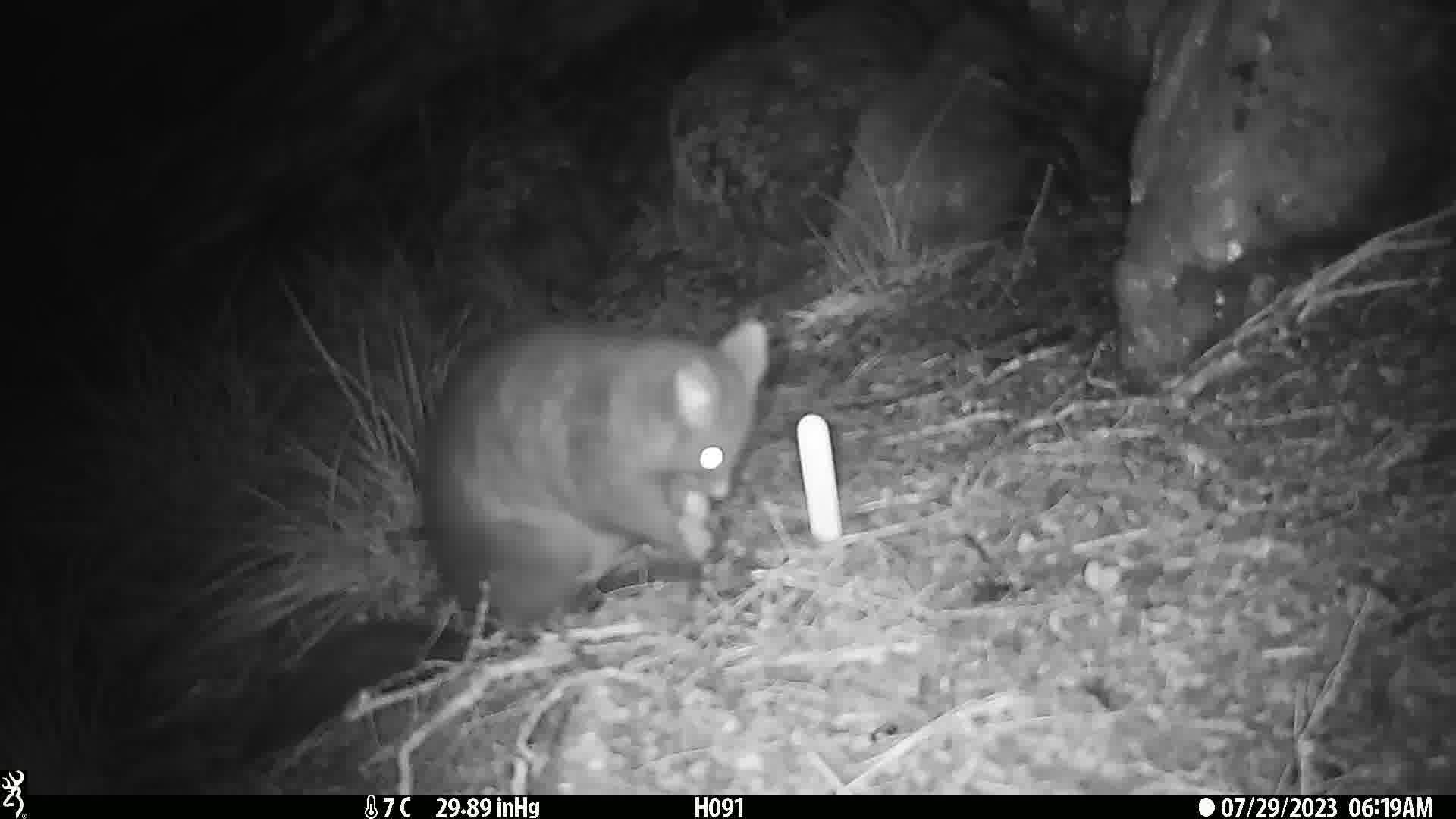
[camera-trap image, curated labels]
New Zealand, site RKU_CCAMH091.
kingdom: Animalia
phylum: Chordata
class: Mammalia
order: Diprotodontia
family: Phalangeridae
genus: Trichosurus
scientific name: Trichosurus vulpecula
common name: common brushtail possum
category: possum